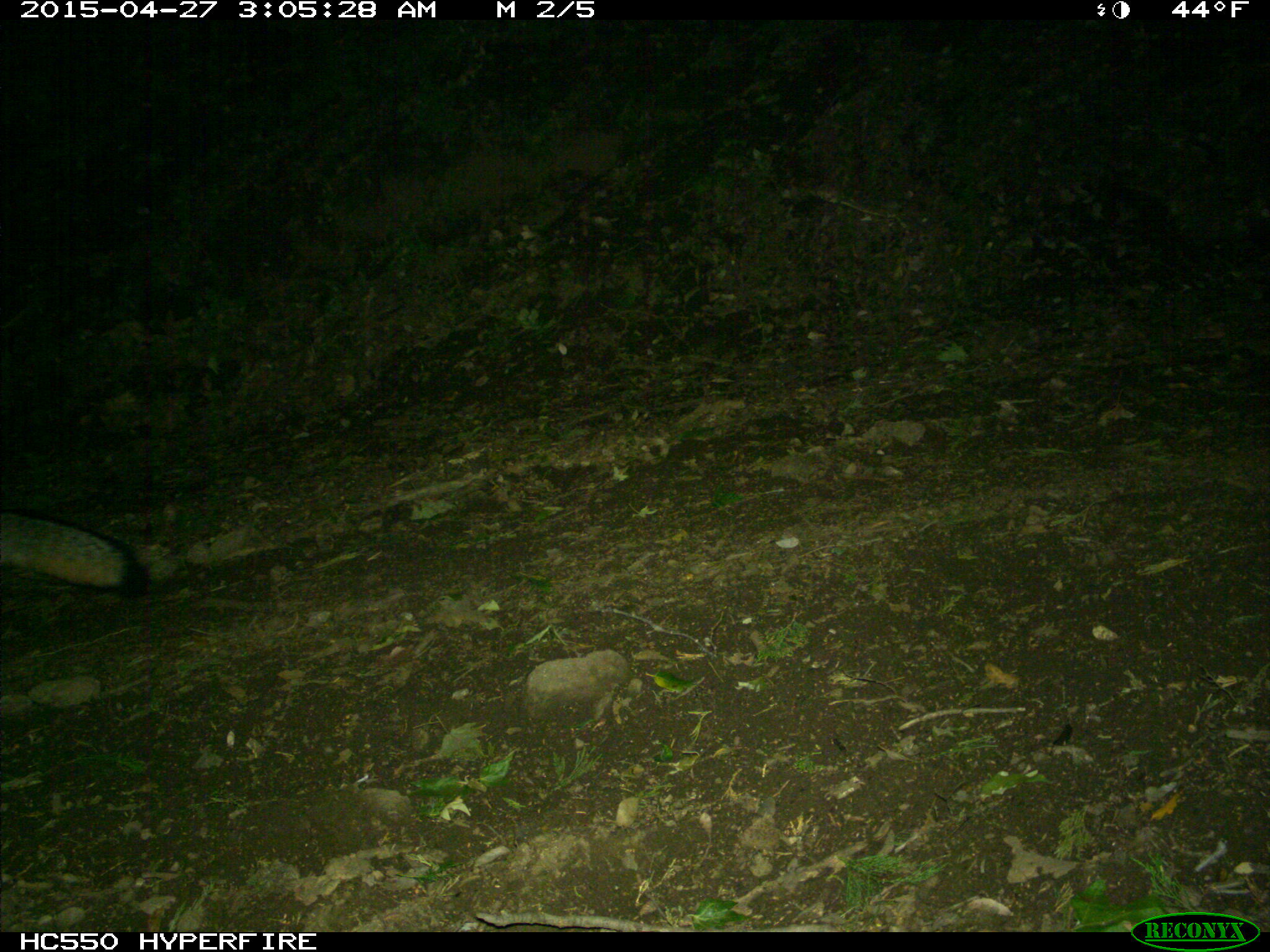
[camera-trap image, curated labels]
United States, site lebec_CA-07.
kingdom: Animalia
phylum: Chordata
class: Mammalia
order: Carnivora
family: Canidae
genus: Urocyon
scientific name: Urocyon cinereoargenteus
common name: gray fox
Urocyon cinereoargenteus (gray fox).